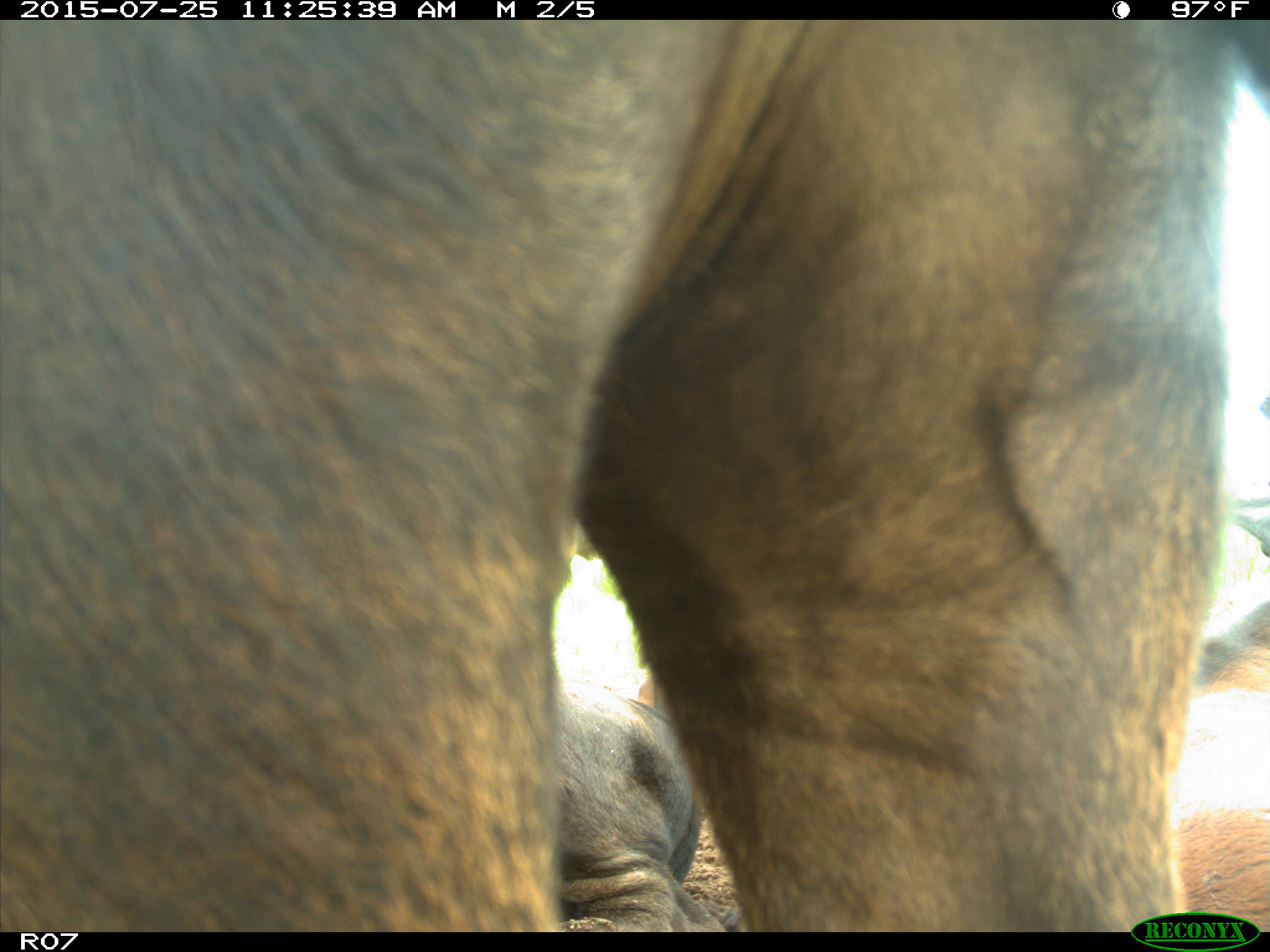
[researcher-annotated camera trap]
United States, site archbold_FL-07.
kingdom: Animalia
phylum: Chordata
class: Mammalia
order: Artiodactyla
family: Bovidae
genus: Bos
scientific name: Bos taurus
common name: domestic cow